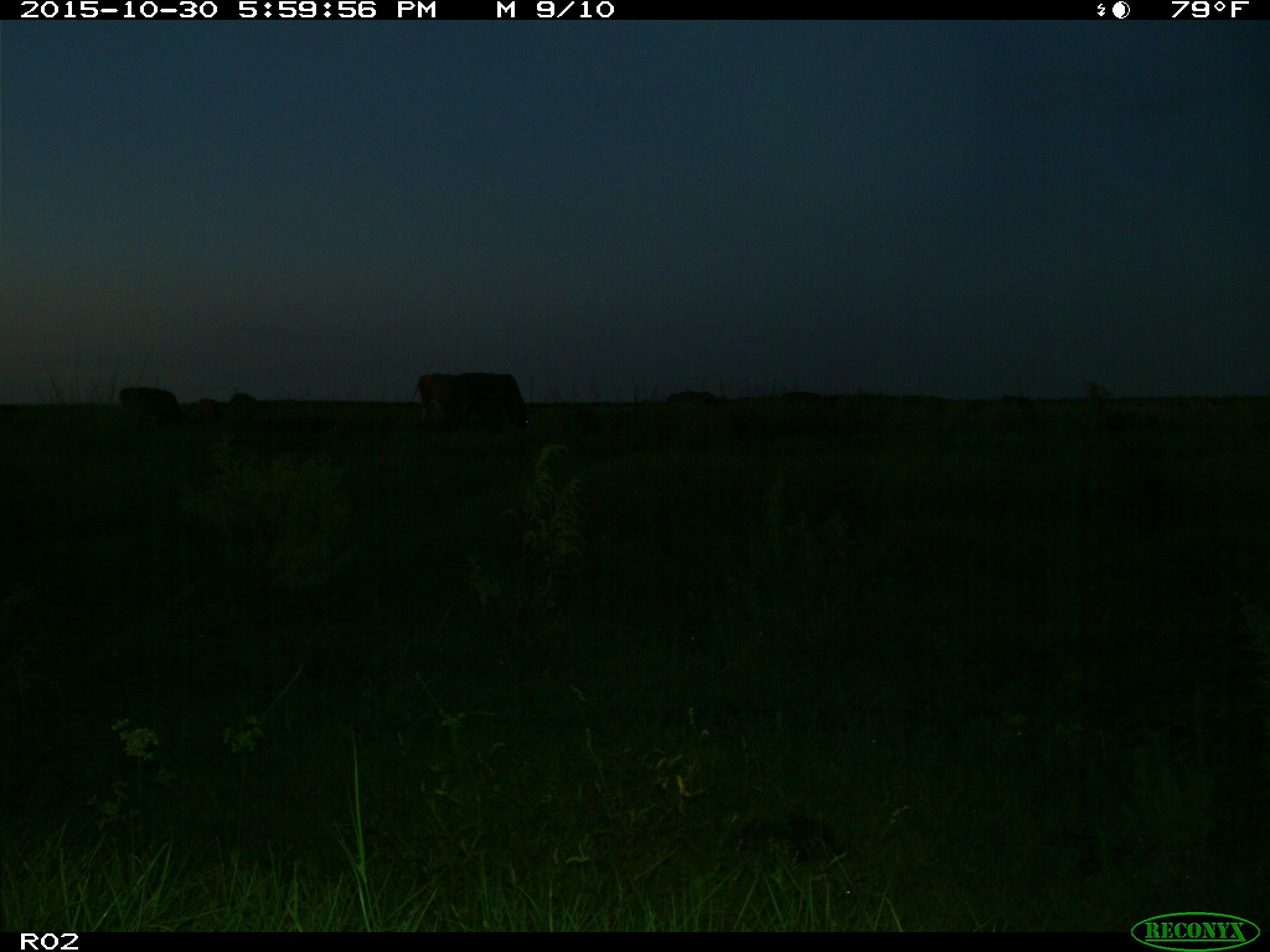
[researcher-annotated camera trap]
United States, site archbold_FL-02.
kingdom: Animalia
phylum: Chordata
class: Mammalia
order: Artiodactyla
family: Bovidae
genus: Bos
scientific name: Bos taurus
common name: domestic cow